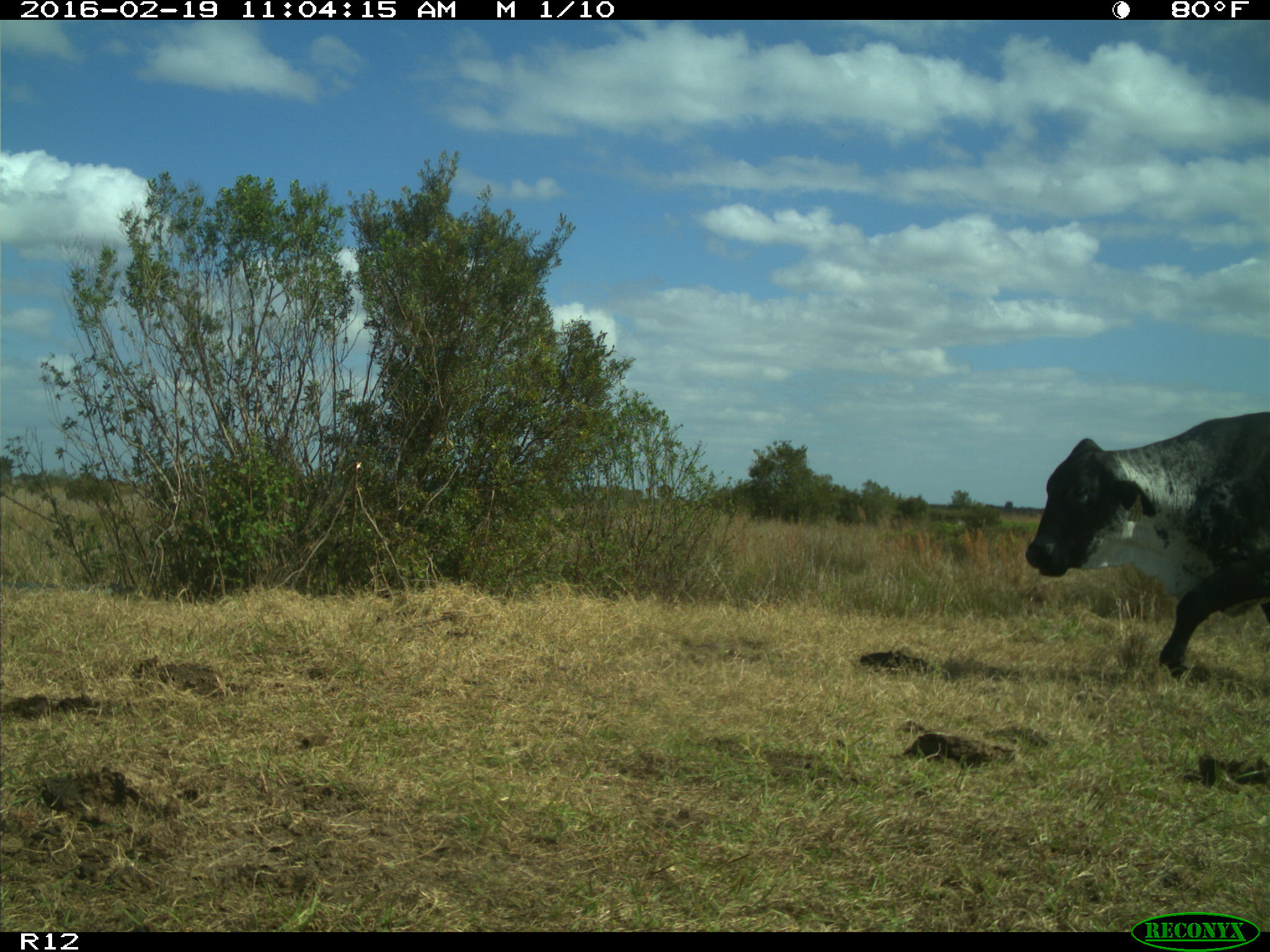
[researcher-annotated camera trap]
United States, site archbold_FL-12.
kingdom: Animalia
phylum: Chordata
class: Mammalia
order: Artiodactyla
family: Bovidae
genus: Bos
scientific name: Bos taurus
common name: domestic cow